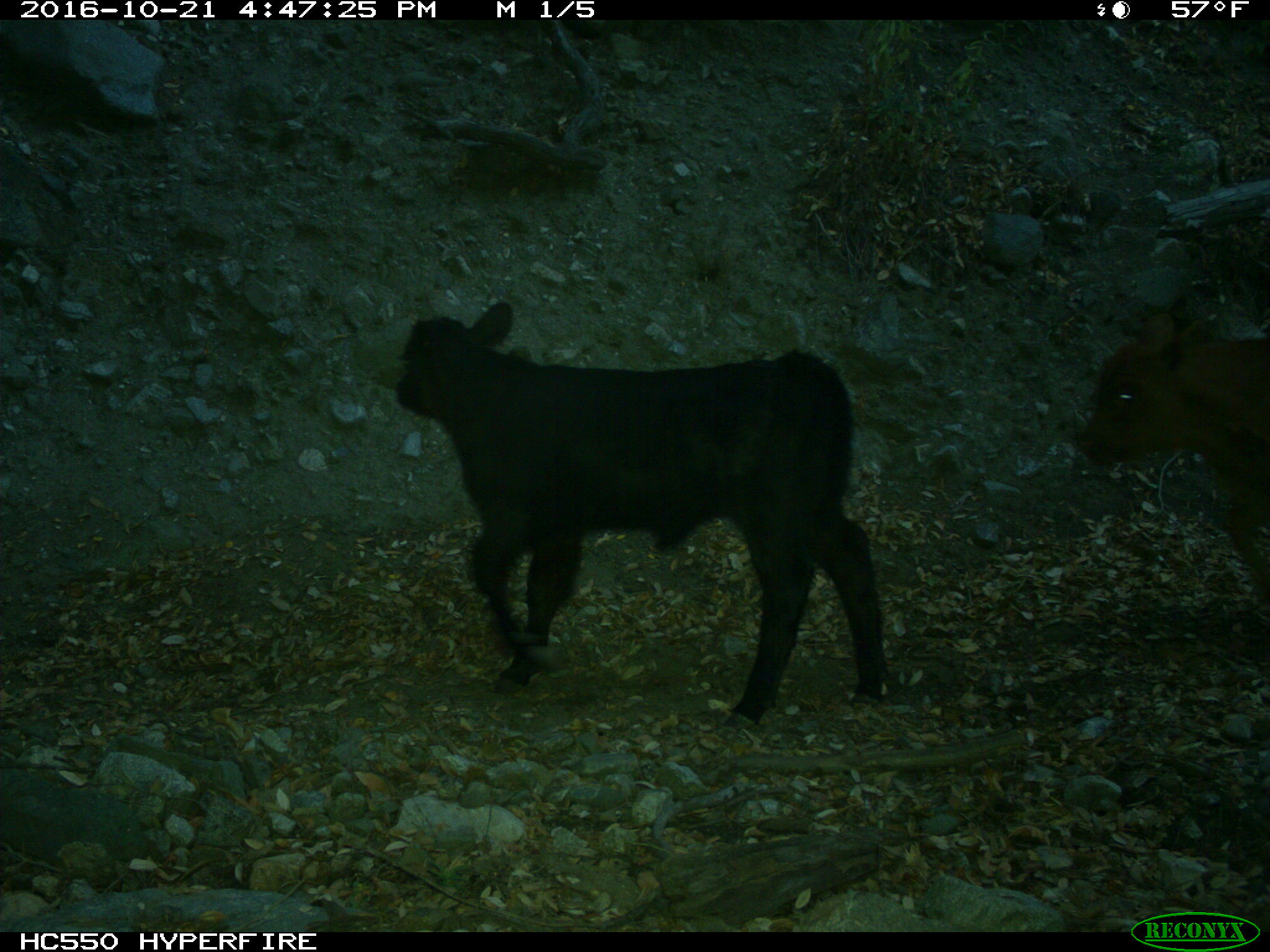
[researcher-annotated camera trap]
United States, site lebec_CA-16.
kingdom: Animalia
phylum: Chordata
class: Mammalia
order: Artiodactyla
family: Bovidae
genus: Bos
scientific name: Bos taurus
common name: domestic cow